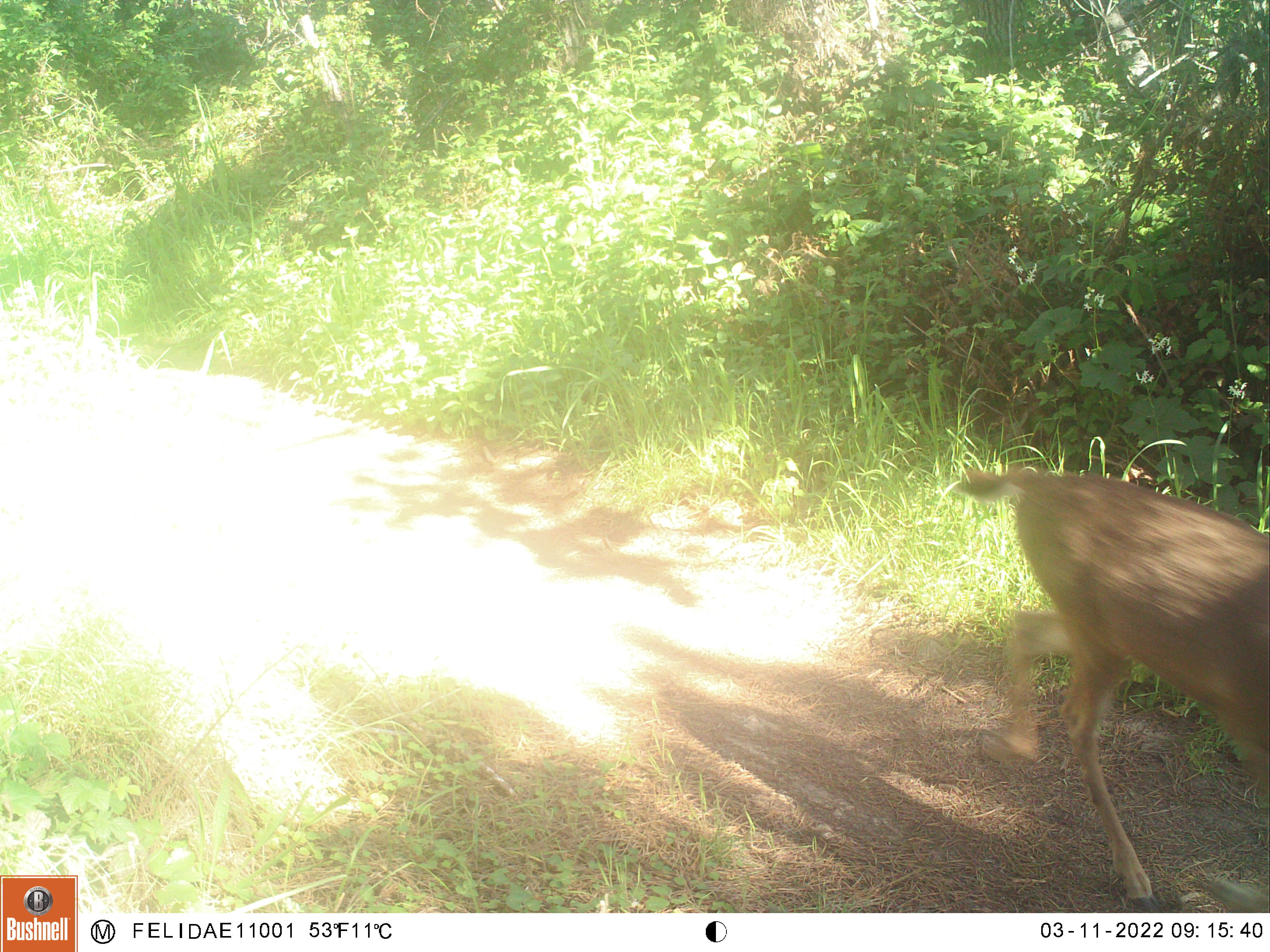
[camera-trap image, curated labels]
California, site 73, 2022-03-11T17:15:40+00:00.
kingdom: Animalia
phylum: Chordata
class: Mammalia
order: Artiodactyla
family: Cervidae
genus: Odocoileus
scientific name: Odocoileus hemionus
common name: mule deer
Mule deer (Odocoileus hemionus).